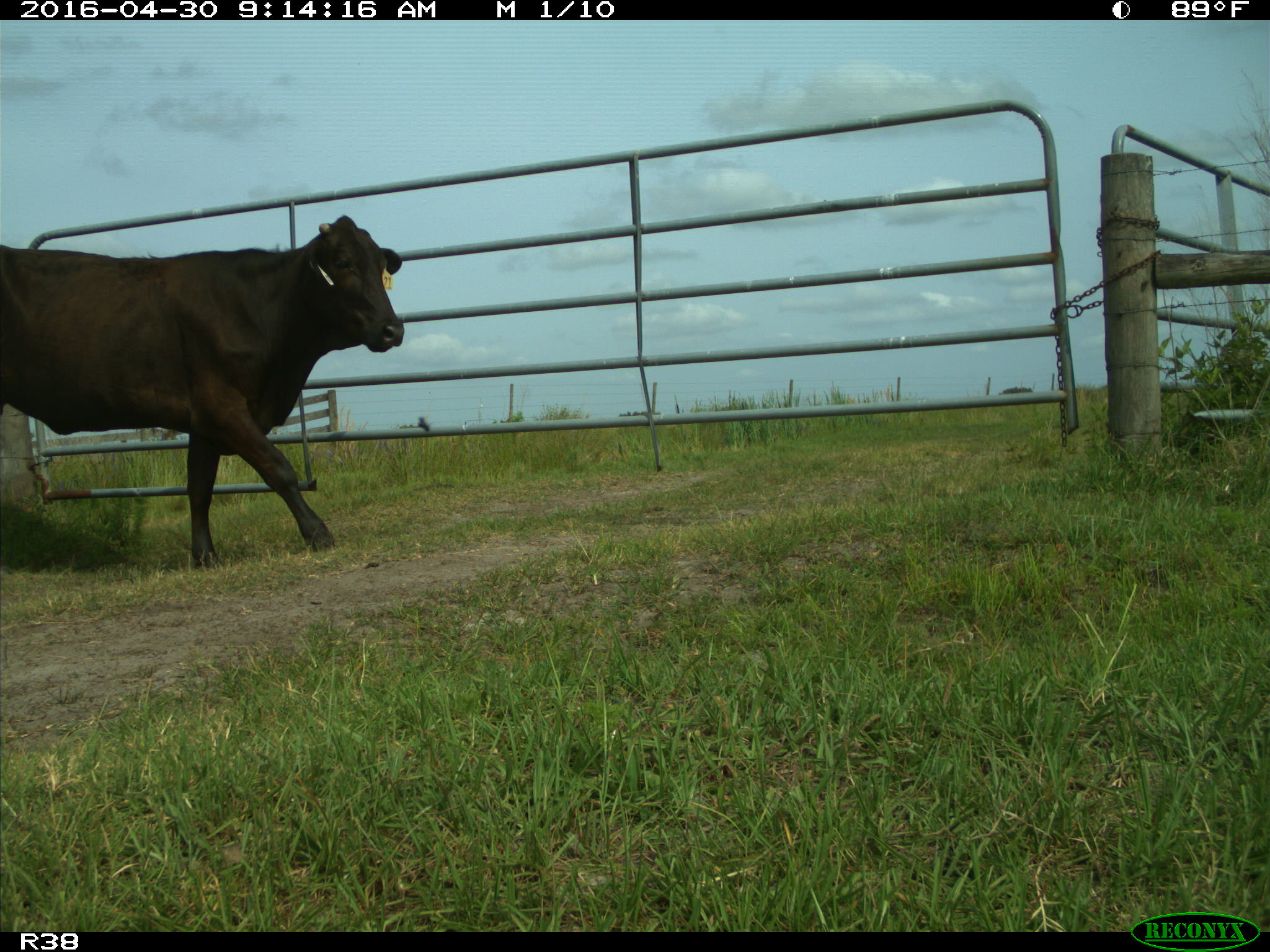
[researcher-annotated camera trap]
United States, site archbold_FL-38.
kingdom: Animalia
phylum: Chordata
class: Mammalia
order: Artiodactyla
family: Bovidae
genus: Bos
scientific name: Bos taurus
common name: domestic cow